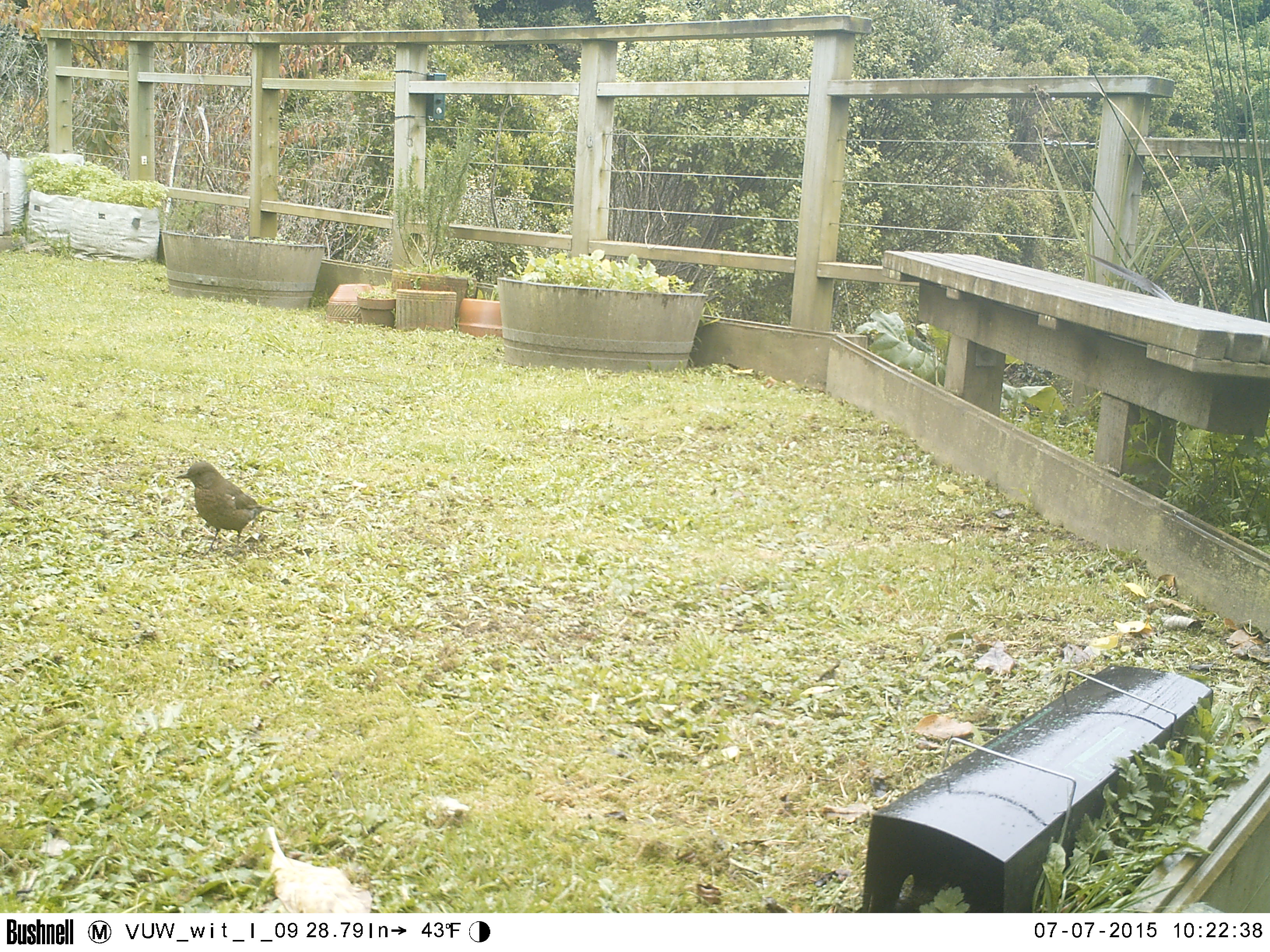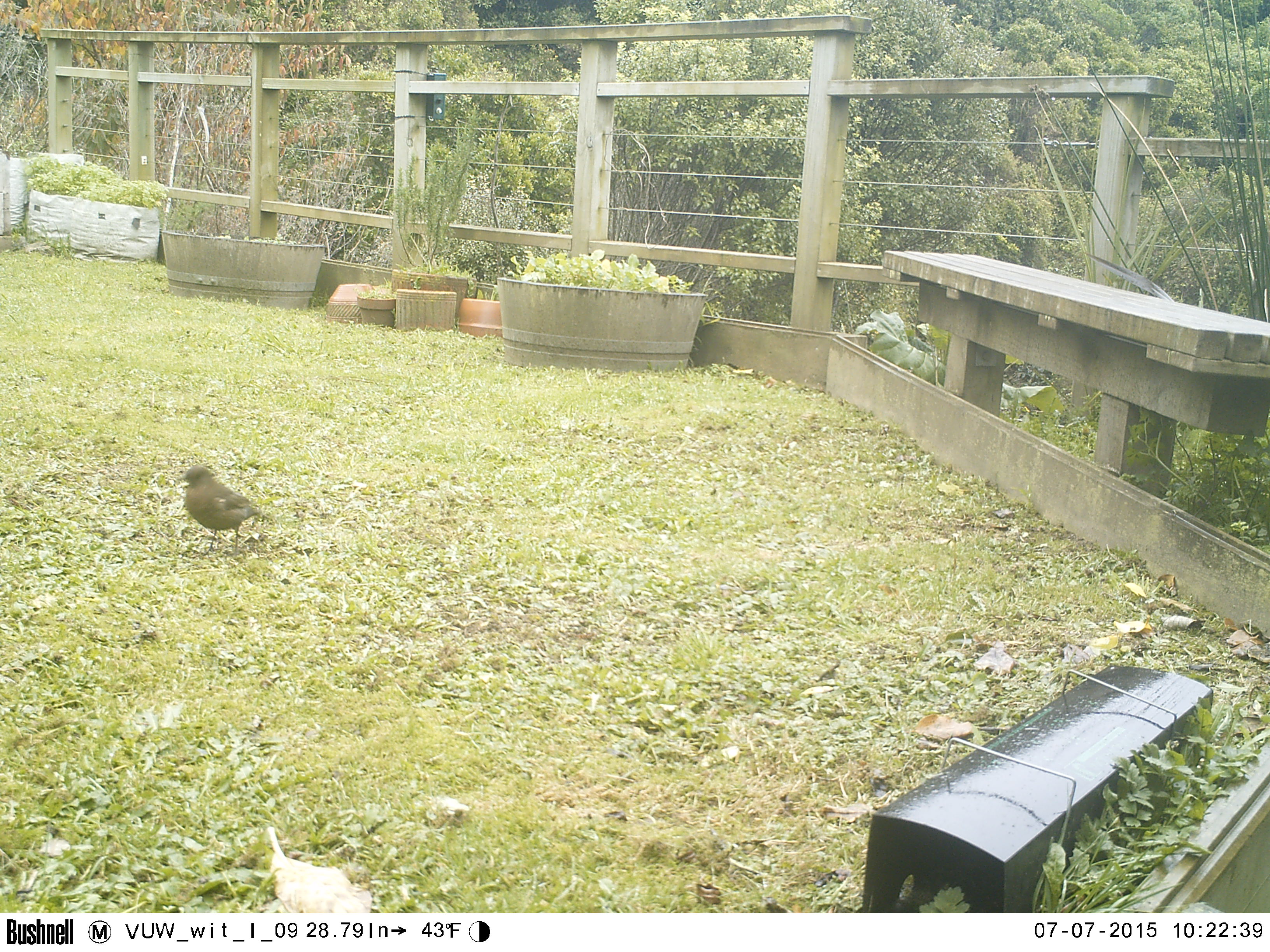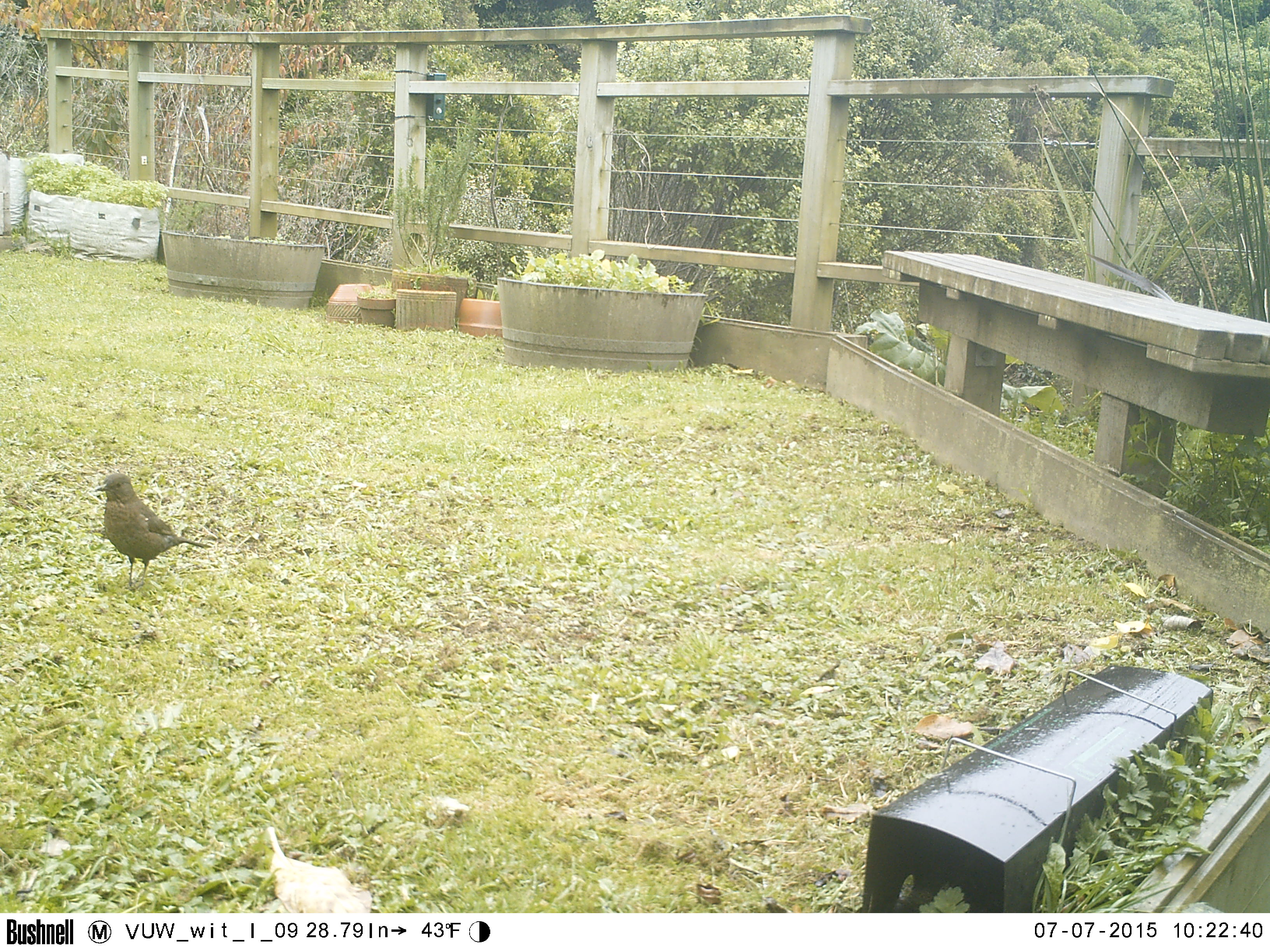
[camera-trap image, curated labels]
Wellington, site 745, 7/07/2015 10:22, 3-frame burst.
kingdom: Animalia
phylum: Chordata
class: Aves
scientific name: Aves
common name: bird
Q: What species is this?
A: Bird (Aves).